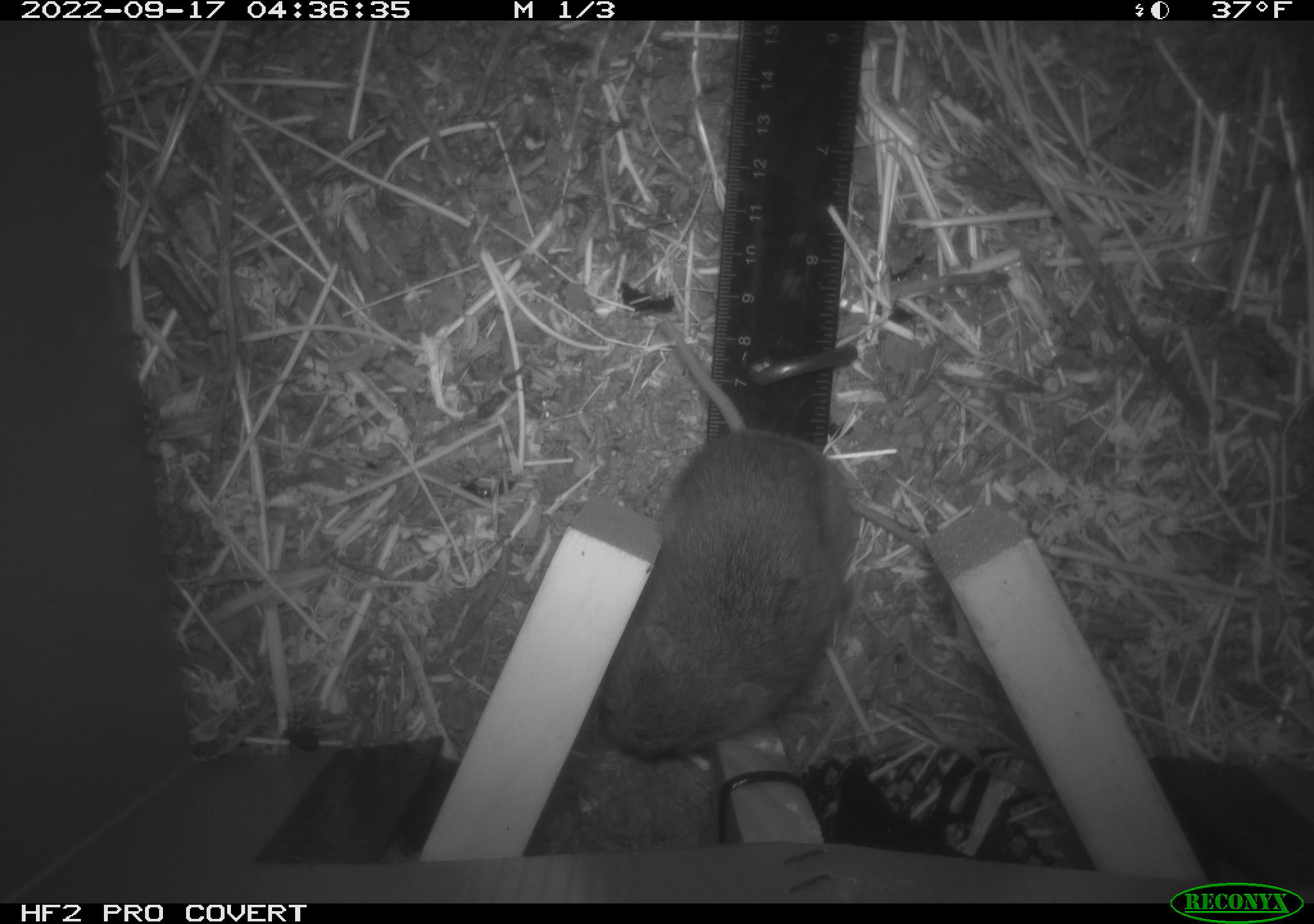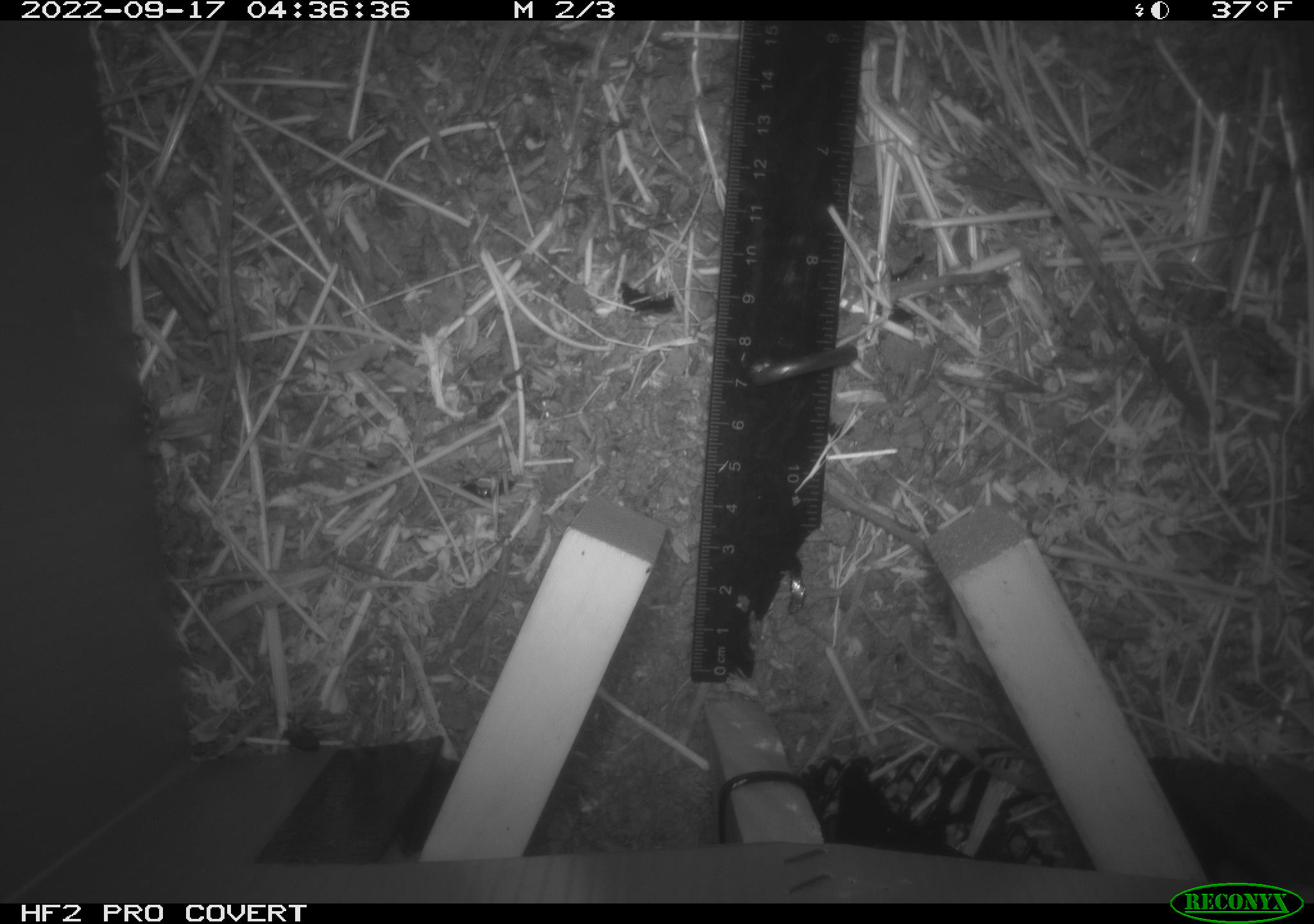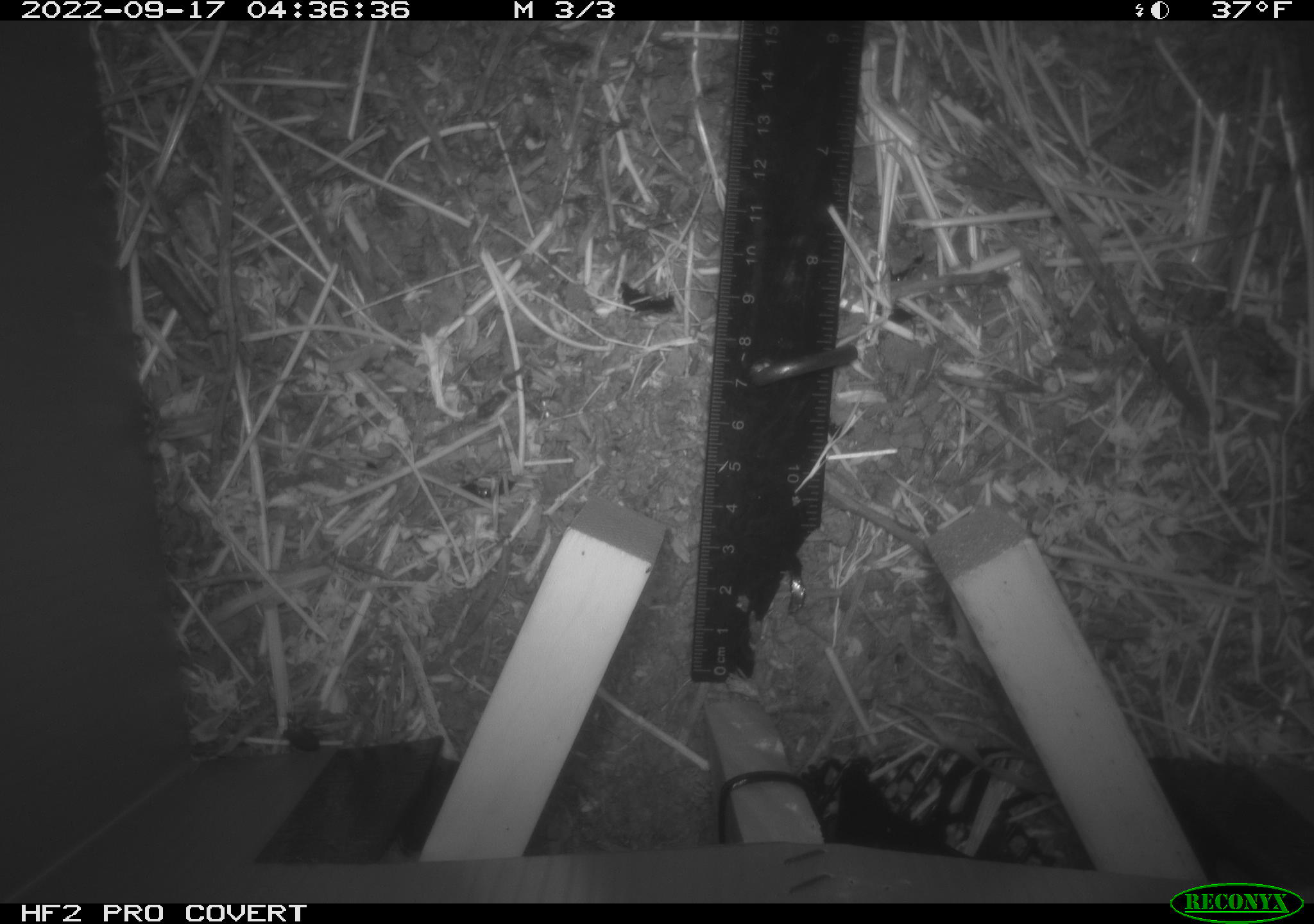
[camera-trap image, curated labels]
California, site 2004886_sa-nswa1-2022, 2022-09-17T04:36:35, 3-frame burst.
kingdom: Animalia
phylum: Chordata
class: Mammalia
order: Rodentia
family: Cricetidae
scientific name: Cricetidae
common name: hamsters, voles, lemmings, and allies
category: cricetidae family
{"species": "cricetidae family (hamsters, voles, lemmings, and allies) (Cricetidae)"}